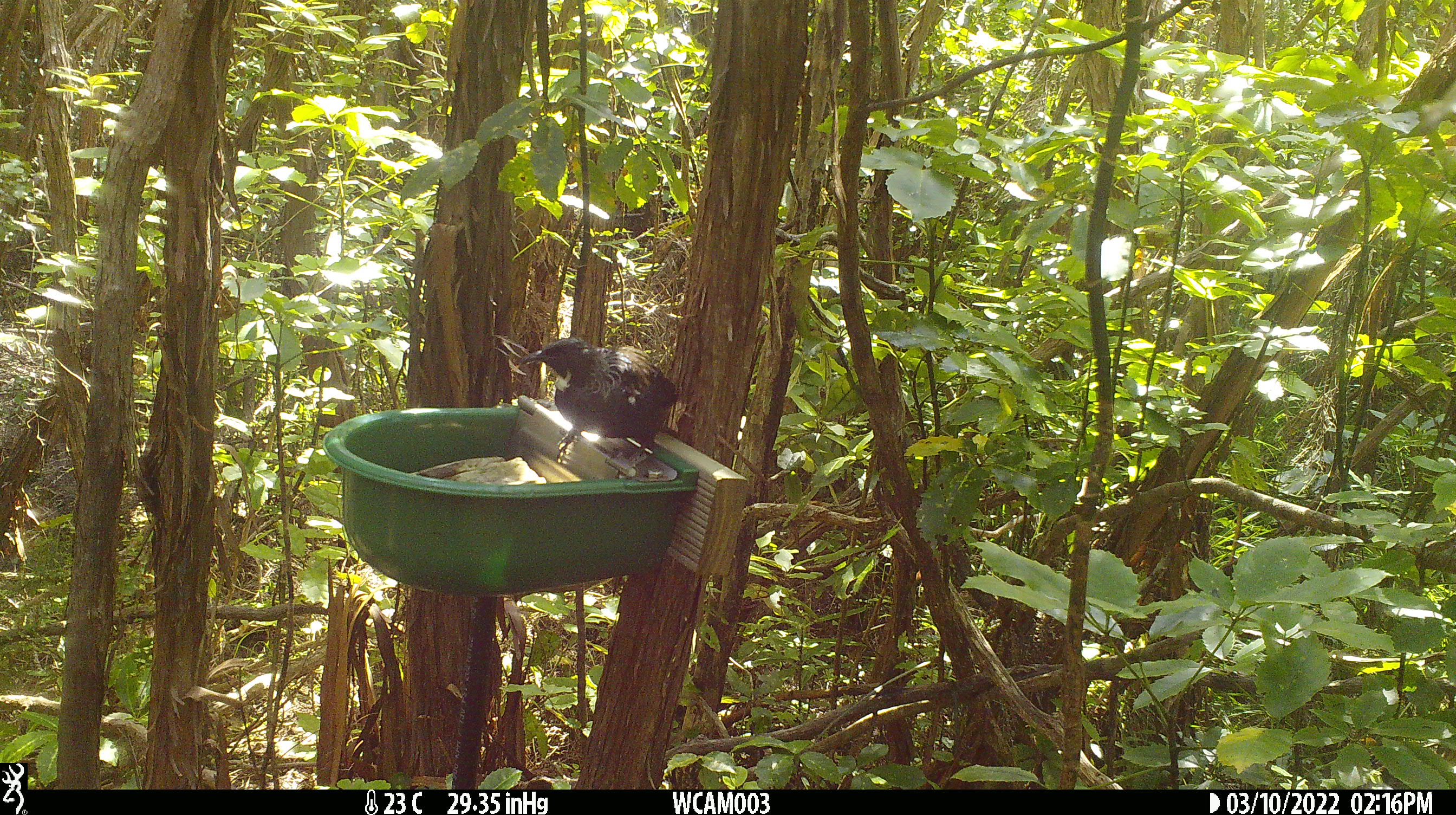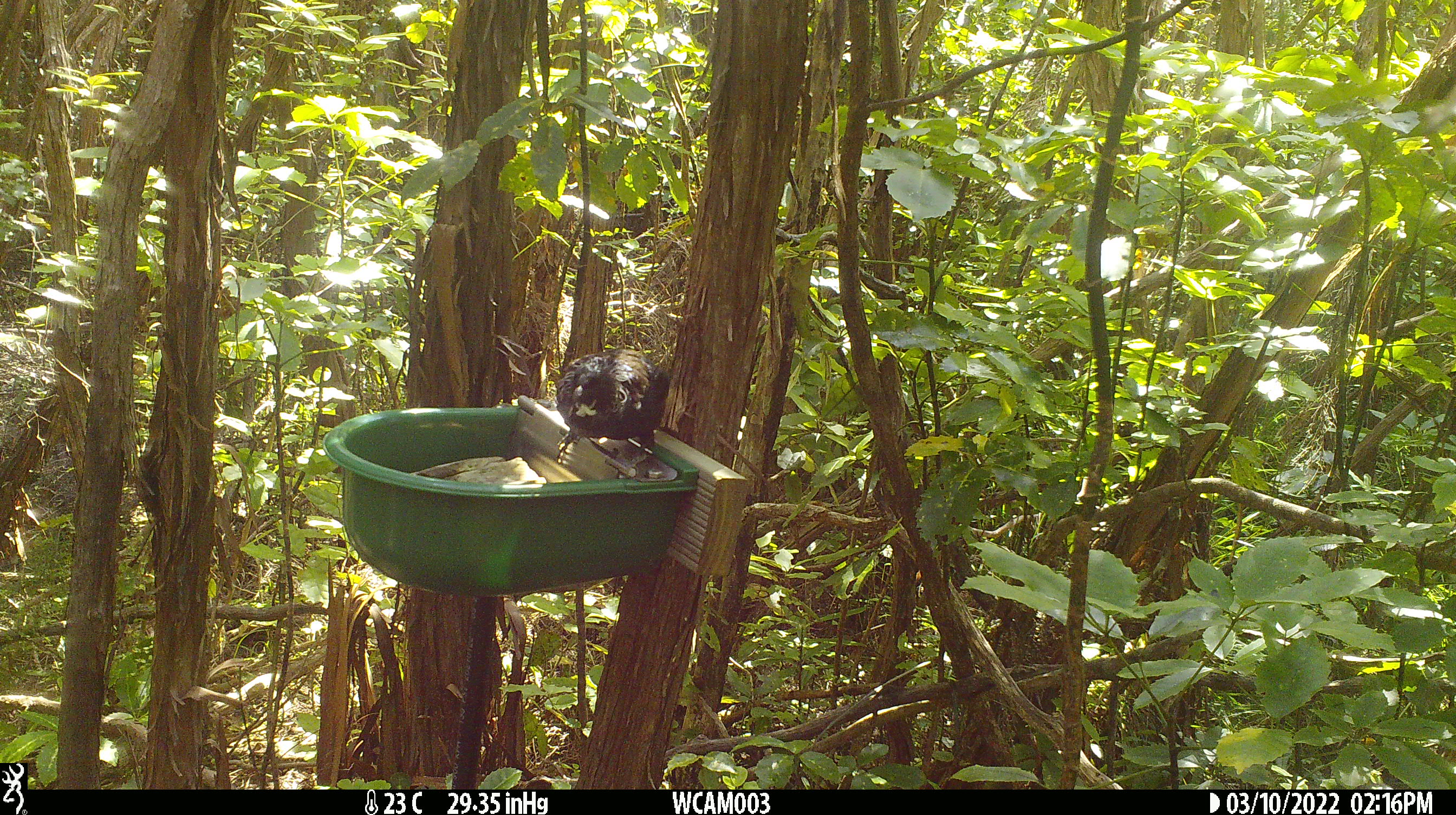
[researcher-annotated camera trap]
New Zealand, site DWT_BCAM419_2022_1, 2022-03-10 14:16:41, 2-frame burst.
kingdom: Animalia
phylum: Chordata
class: Aves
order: Passeriformes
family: Meliphagidae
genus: Prosthemadera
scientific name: Prosthemadera novaeseelandiae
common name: tui